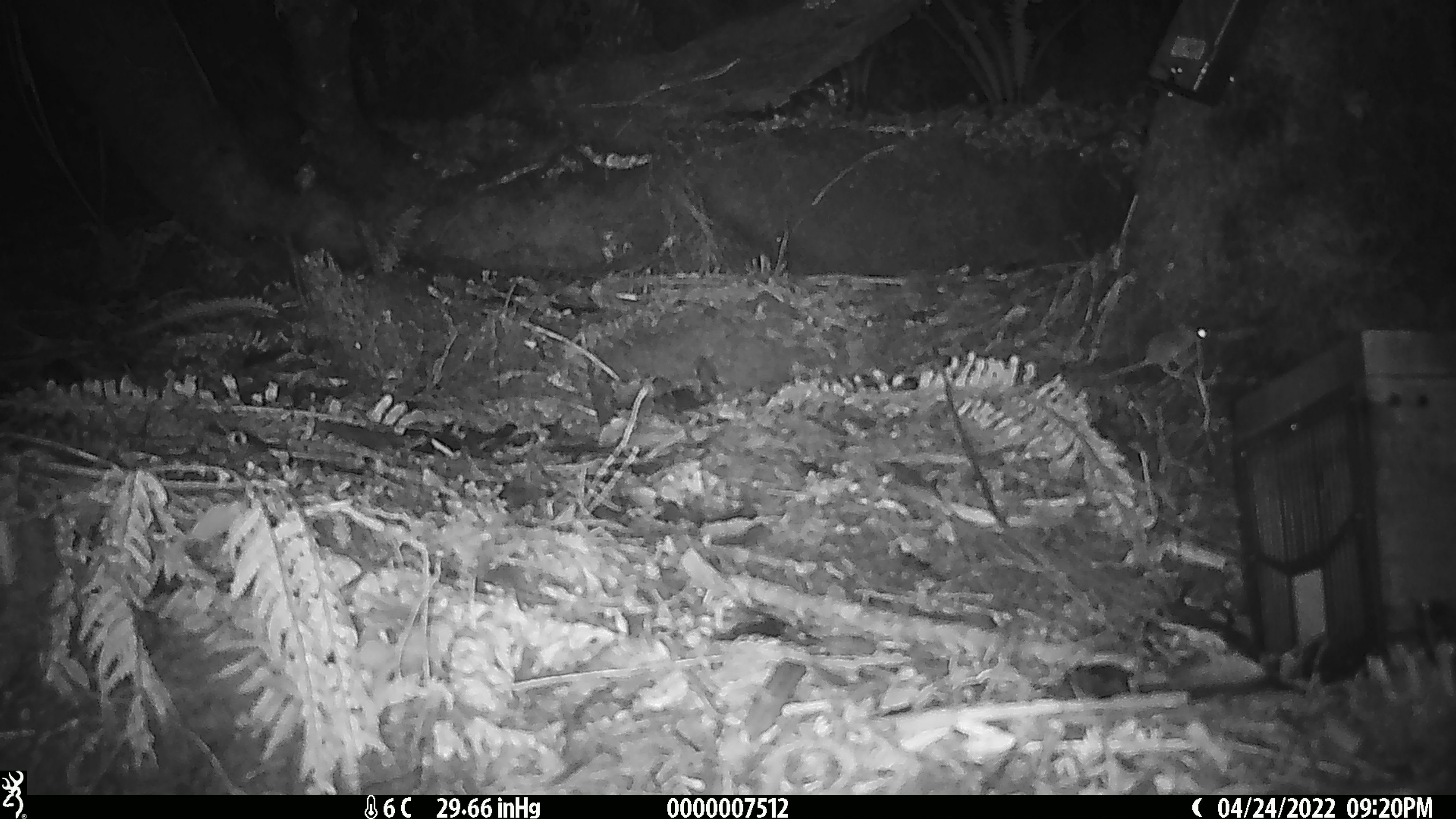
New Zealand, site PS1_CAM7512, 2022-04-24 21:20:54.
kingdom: Animalia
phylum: Chordata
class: Mammalia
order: Rodentia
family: Muridae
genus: Mus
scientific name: Mus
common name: mouse